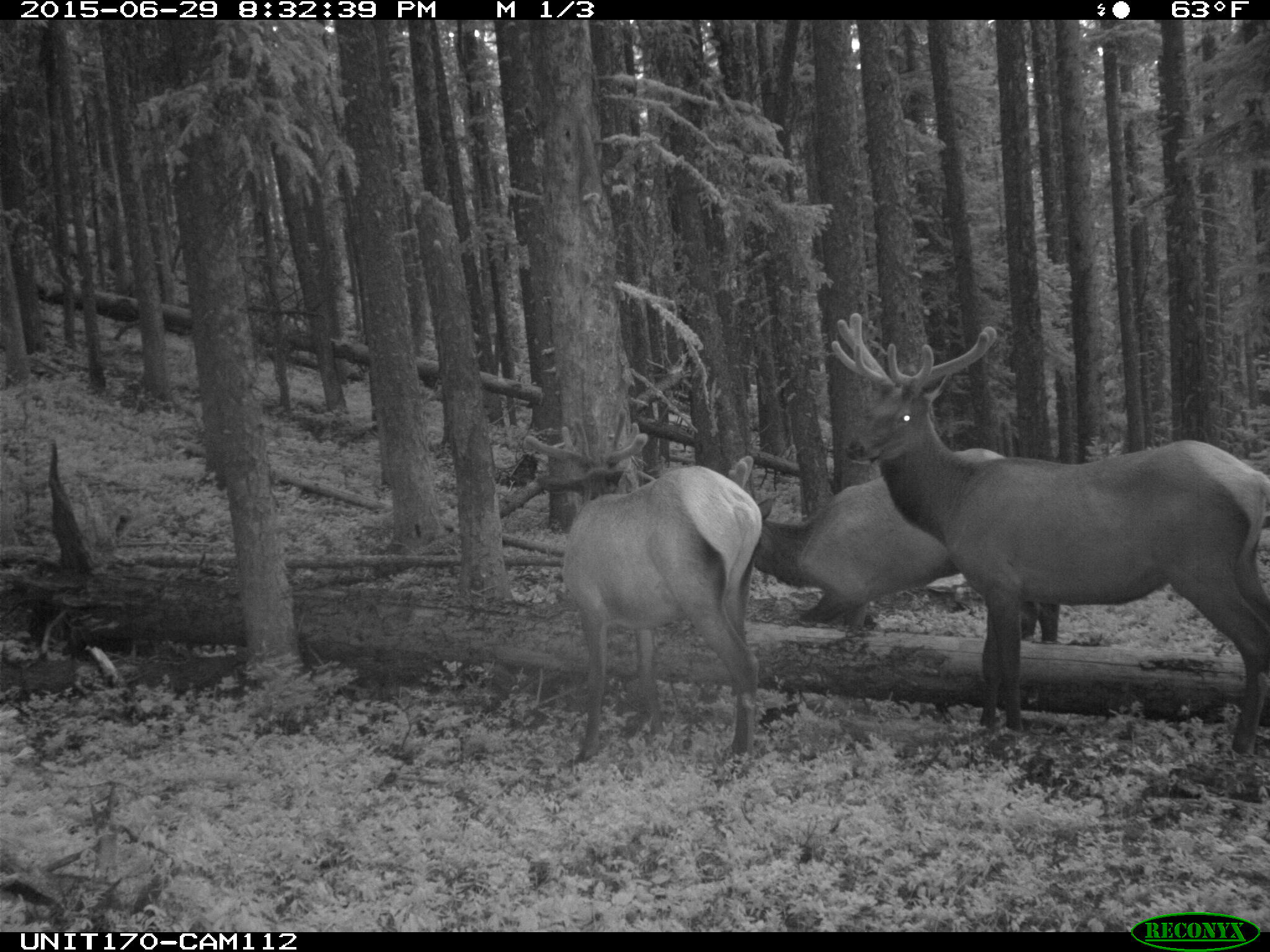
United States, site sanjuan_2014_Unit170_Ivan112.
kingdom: Animalia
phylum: Chordata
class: Mammalia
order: Artiodactyla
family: Cervidae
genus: Cervus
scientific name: Cervus elaphus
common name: red deer